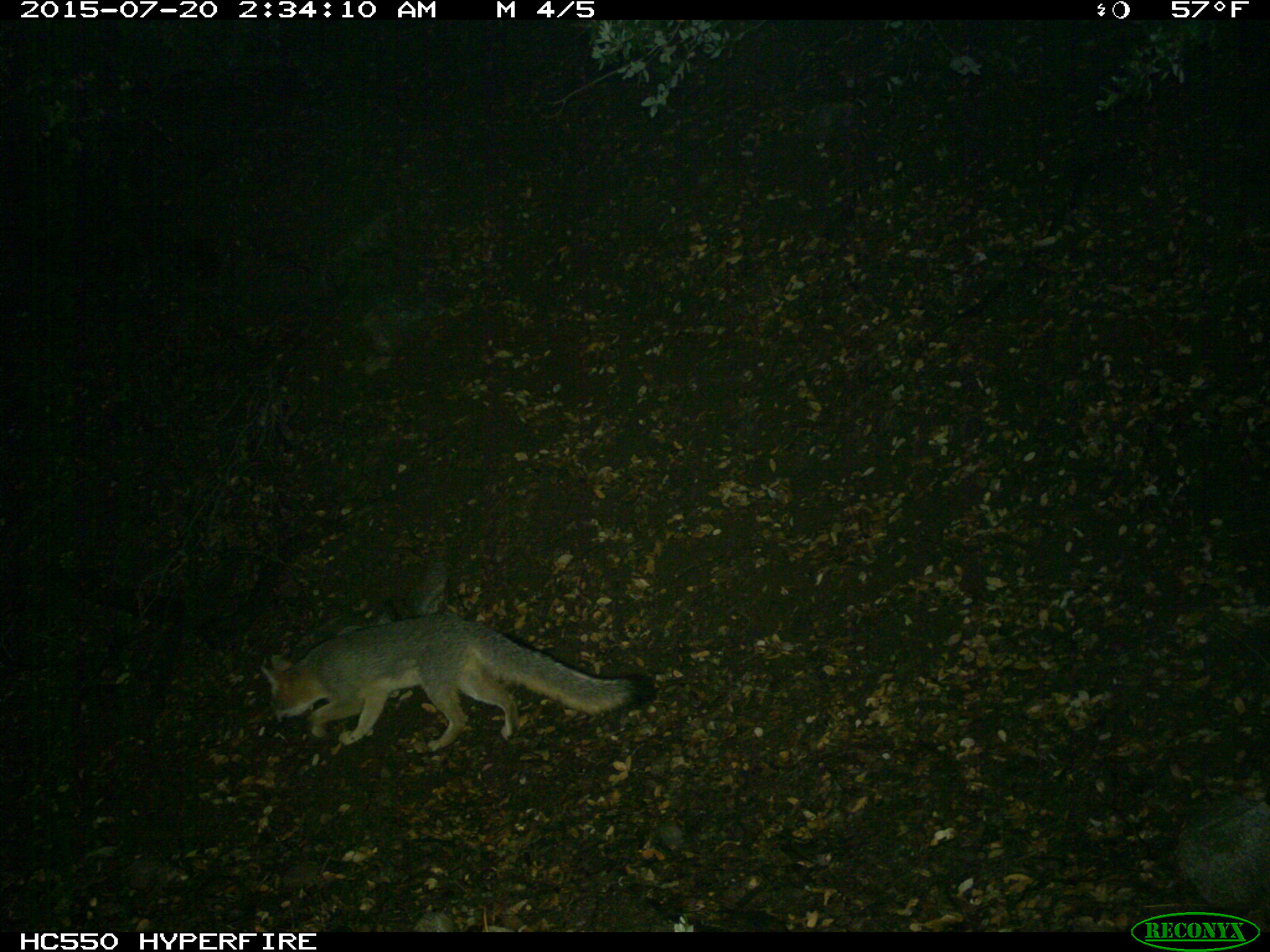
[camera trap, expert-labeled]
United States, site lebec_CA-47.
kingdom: Animalia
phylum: Chordata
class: Mammalia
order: Carnivora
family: Canidae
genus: Urocyon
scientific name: Urocyon cinereoargenteus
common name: gray fox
Urocyon cinereoargenteus (gray fox).